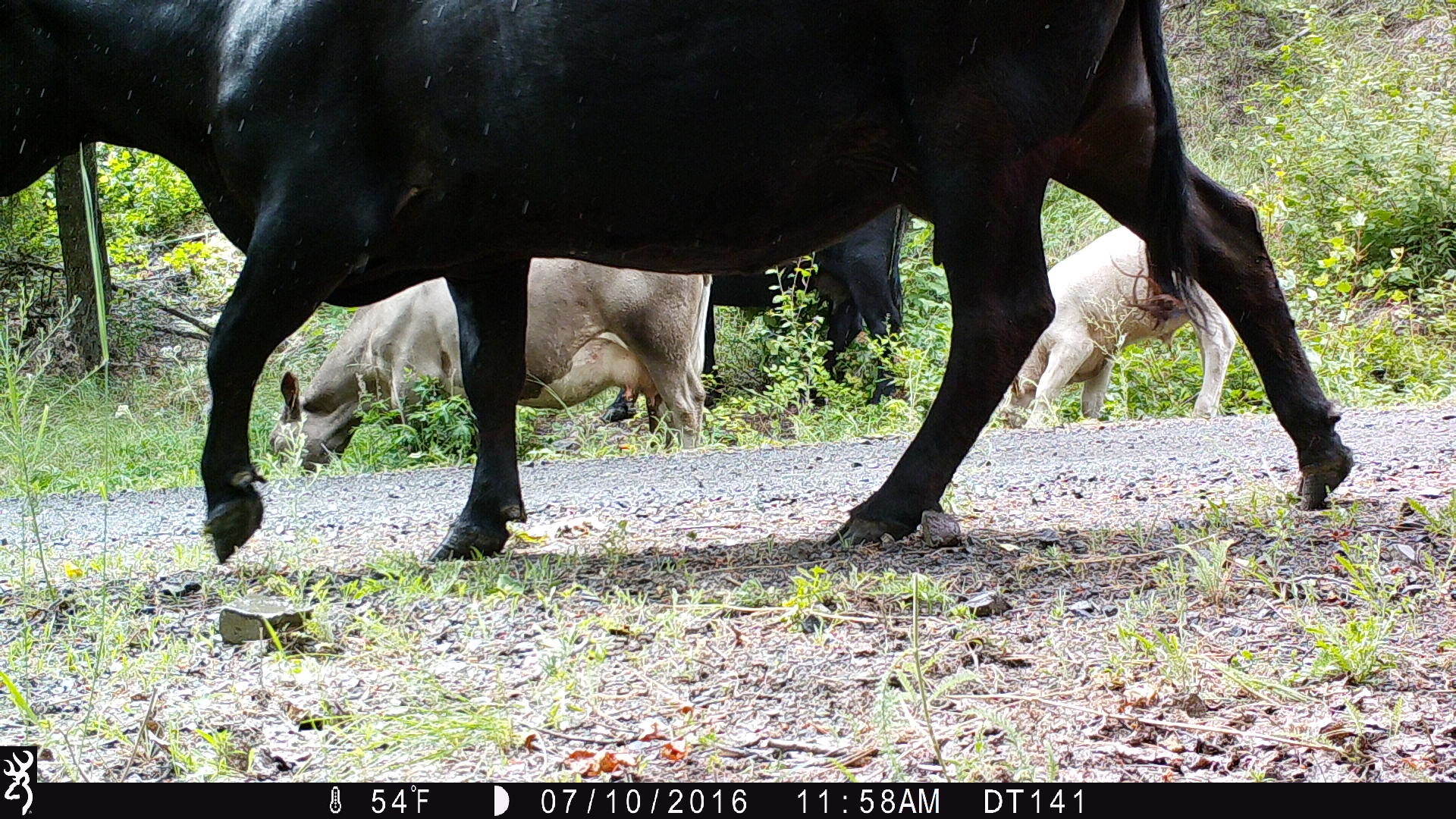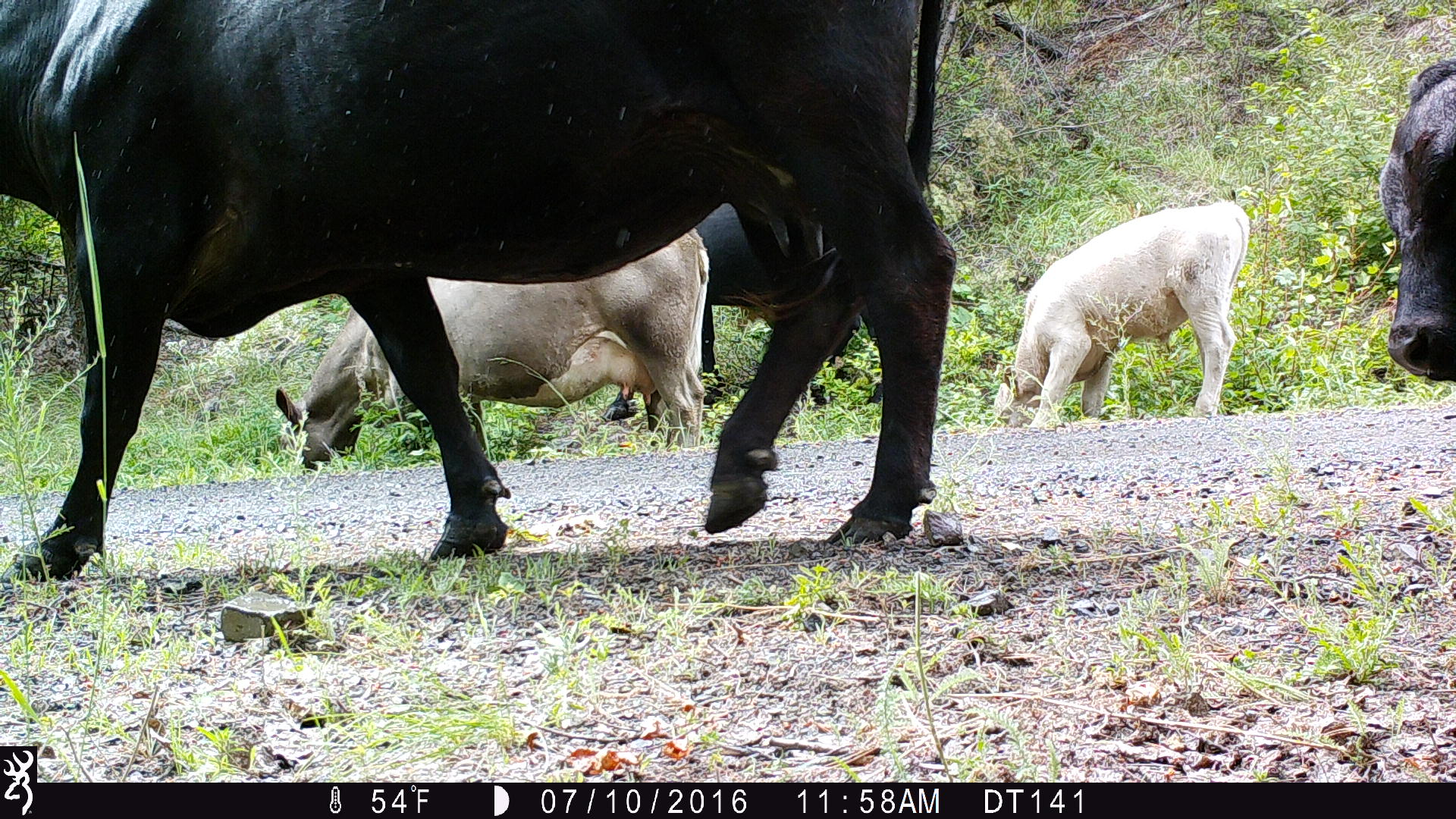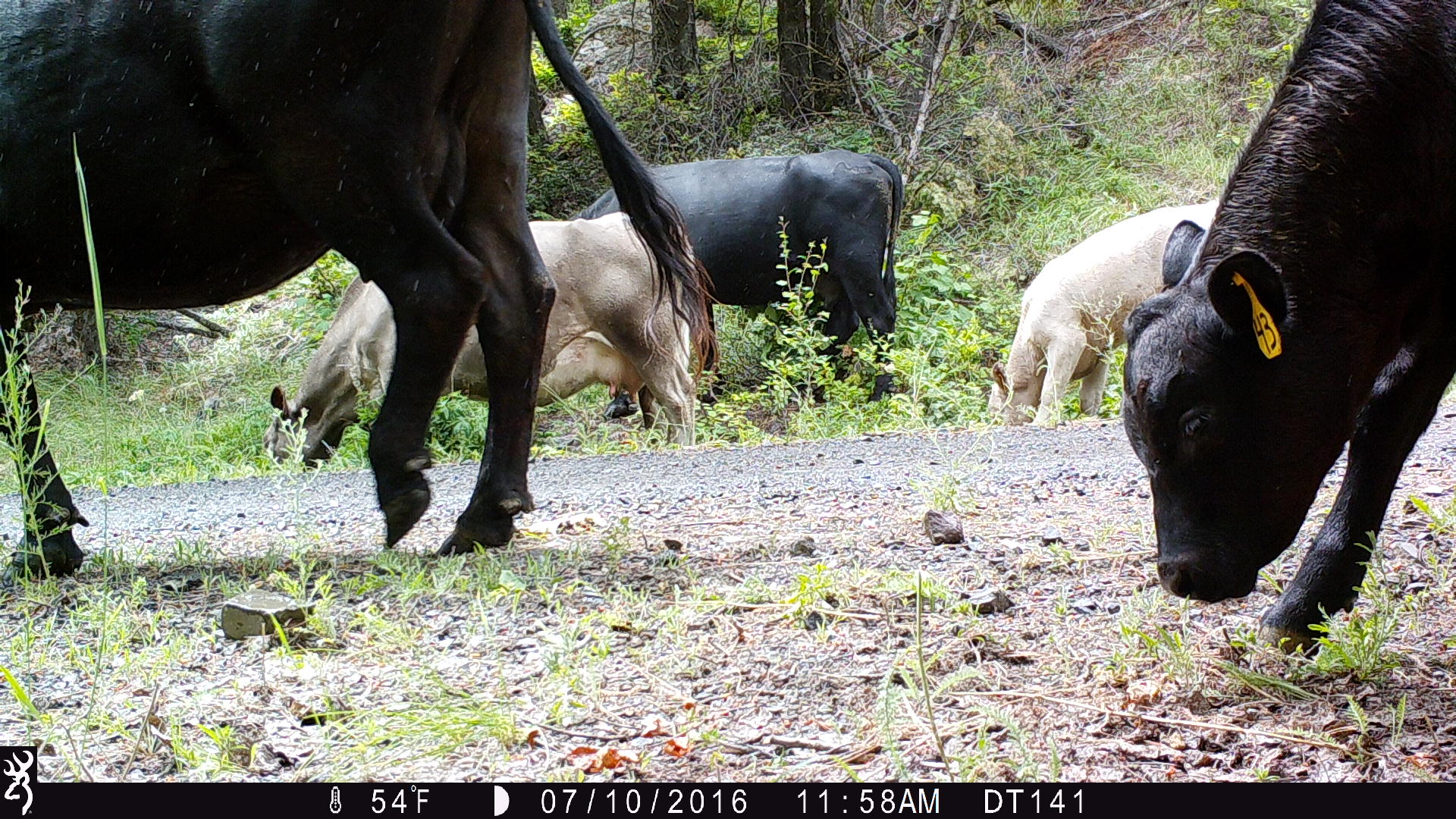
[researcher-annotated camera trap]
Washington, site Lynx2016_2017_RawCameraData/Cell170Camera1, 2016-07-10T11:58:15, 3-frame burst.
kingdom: Animalia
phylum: Chordata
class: Mammalia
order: Artiodactyla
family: Bovidae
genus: Bos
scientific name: Bos taurus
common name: domestic cattle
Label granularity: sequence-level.